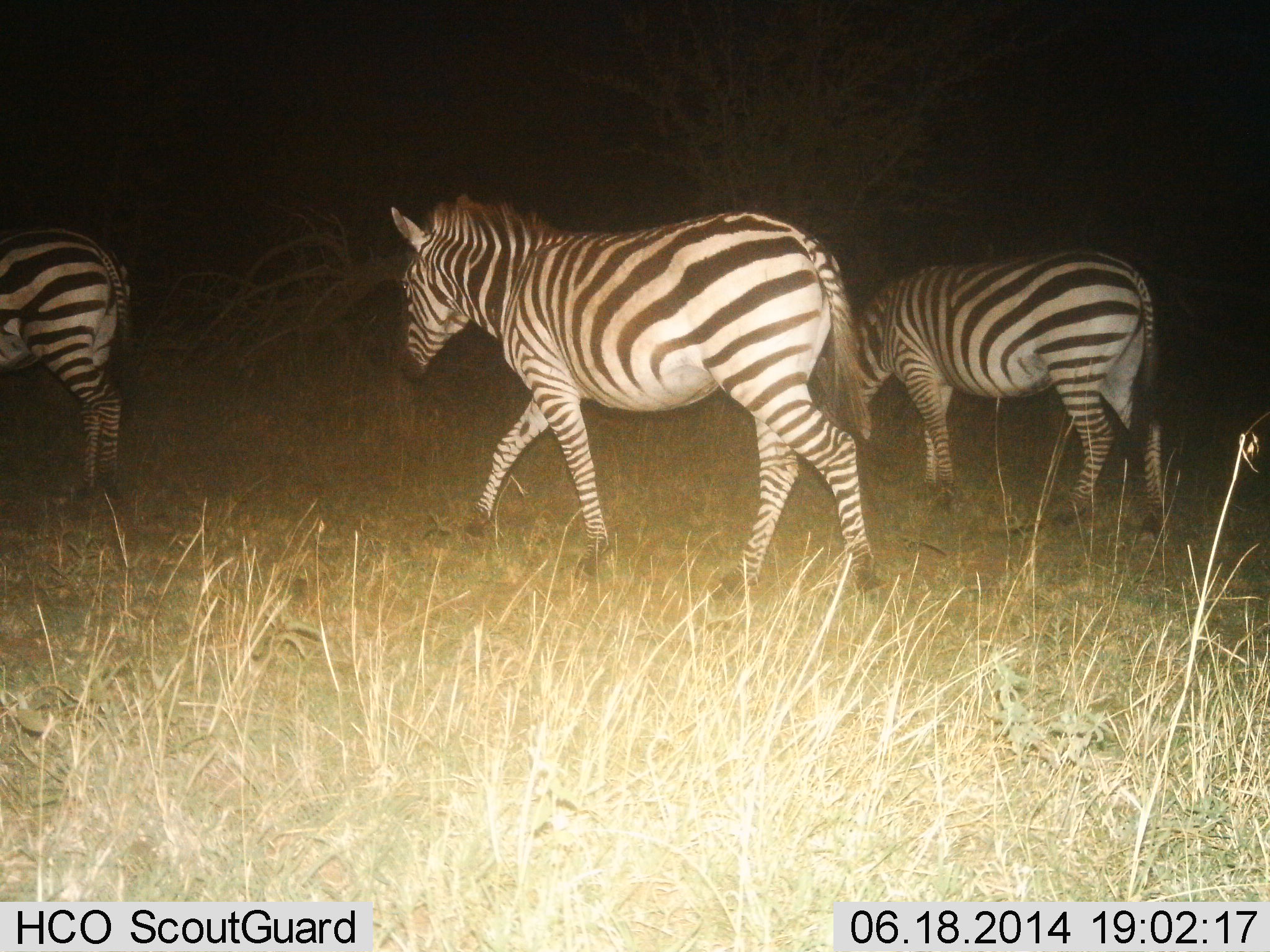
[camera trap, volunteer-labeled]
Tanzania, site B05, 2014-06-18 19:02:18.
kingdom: Animalia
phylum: Chordata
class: Mammalia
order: Perissodactyla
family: Equidae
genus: Equus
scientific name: Equus quagga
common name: plains zebra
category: zebra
Zebra (plains zebra) (Equus quagga), count 3. Behavior (volunteer vote fractions): standing 20%, resting 0%, moving 100%, interacting 0%. Young present (vote fraction): 0%. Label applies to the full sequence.